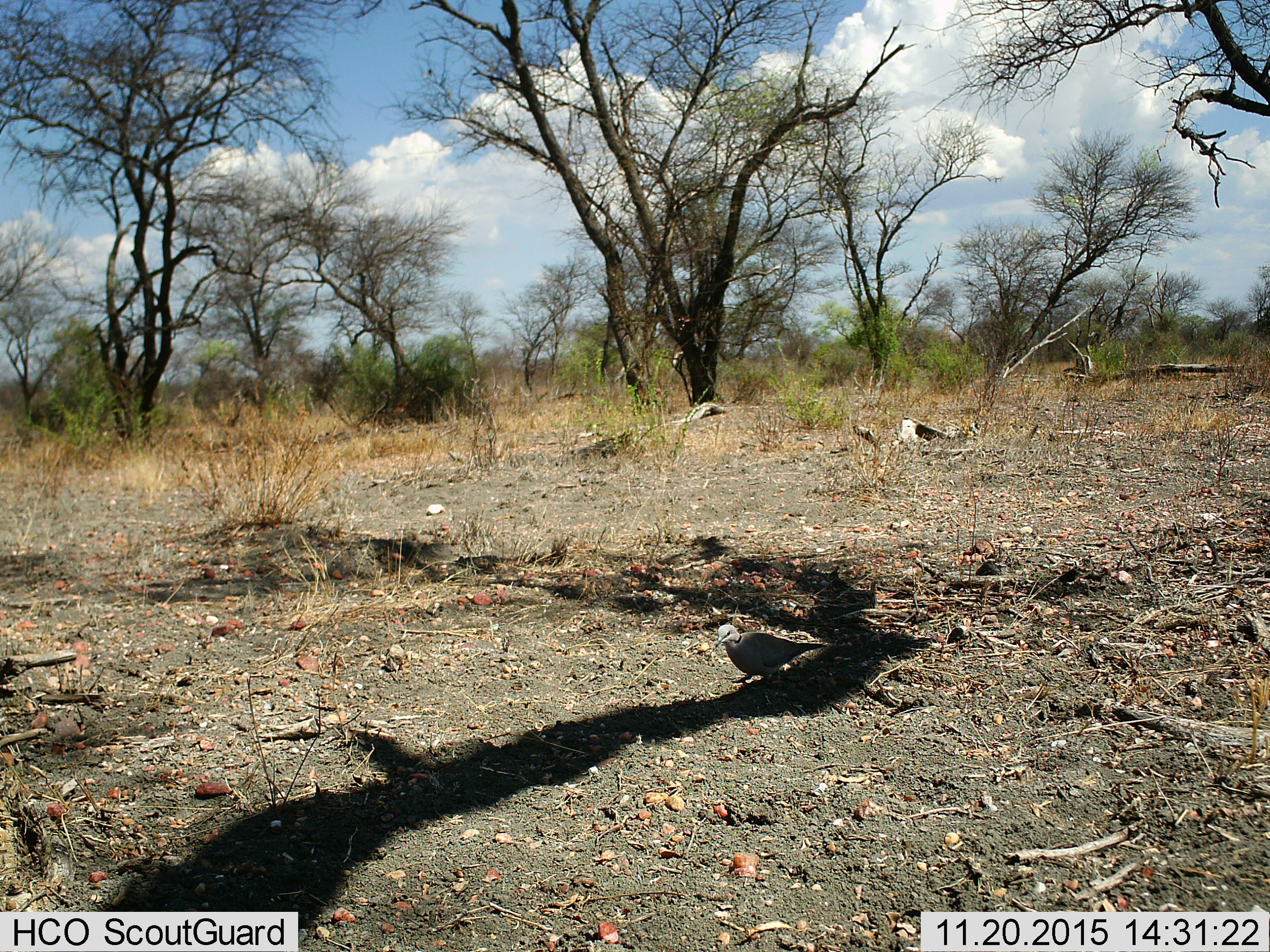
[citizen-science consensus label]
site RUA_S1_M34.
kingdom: Animalia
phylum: Chordata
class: Aves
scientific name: Aves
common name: bird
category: birdother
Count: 1.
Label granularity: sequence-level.